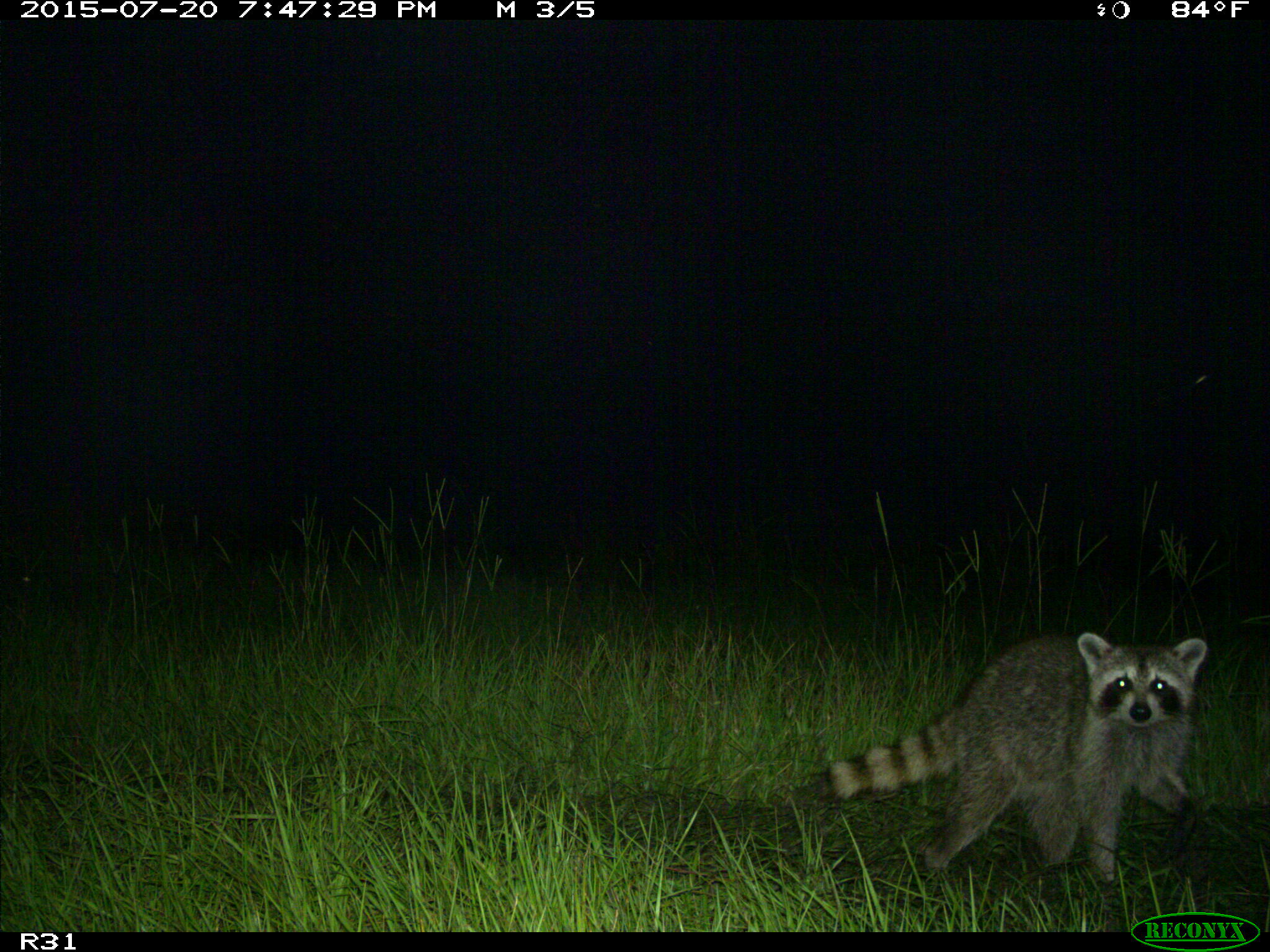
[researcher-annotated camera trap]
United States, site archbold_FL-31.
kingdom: Animalia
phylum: Chordata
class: Mammalia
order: Carnivora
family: Procyonidae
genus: Procyon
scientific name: Procyon lotor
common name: common raccoon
Procyon lotor (common raccoon).